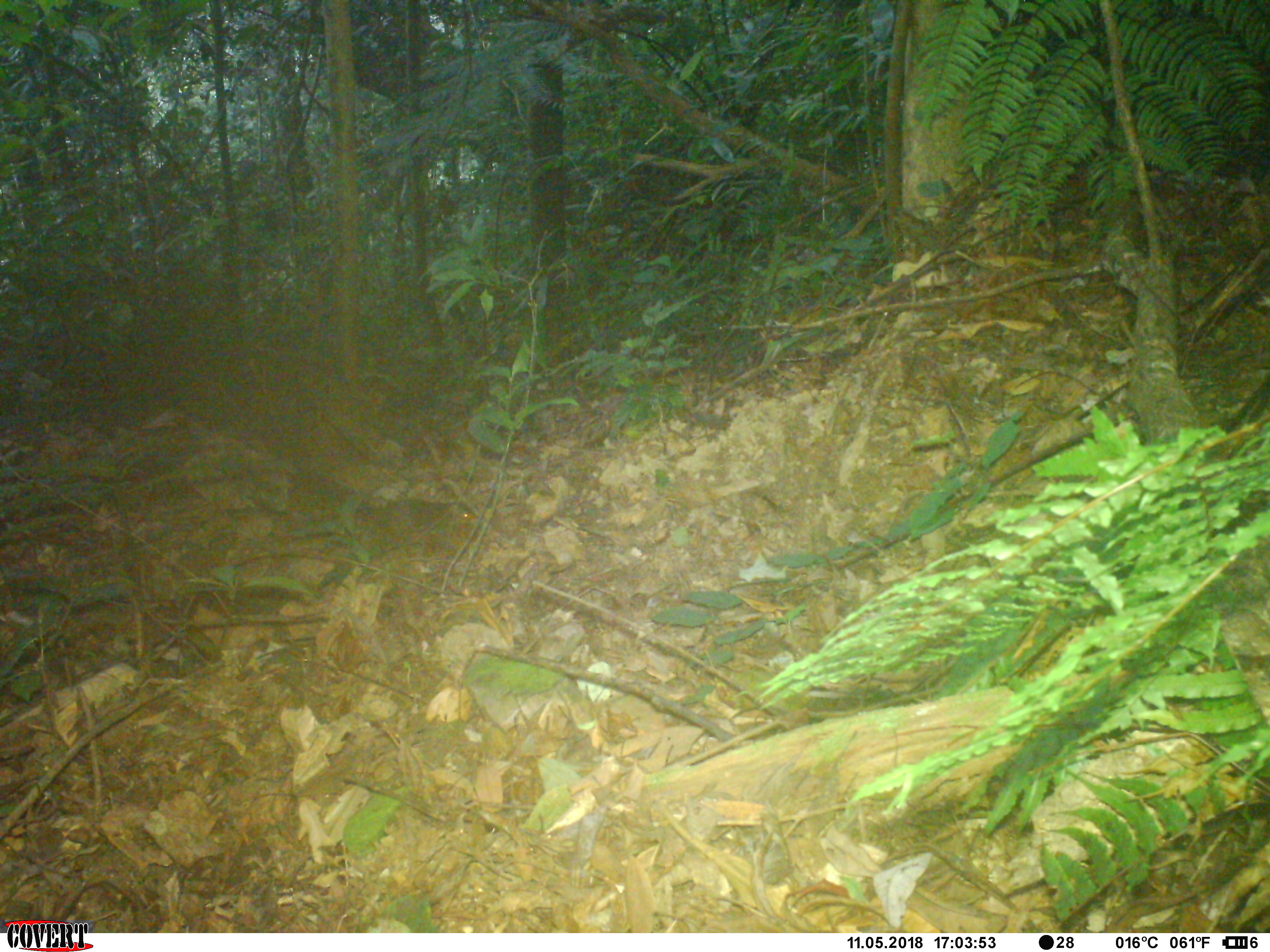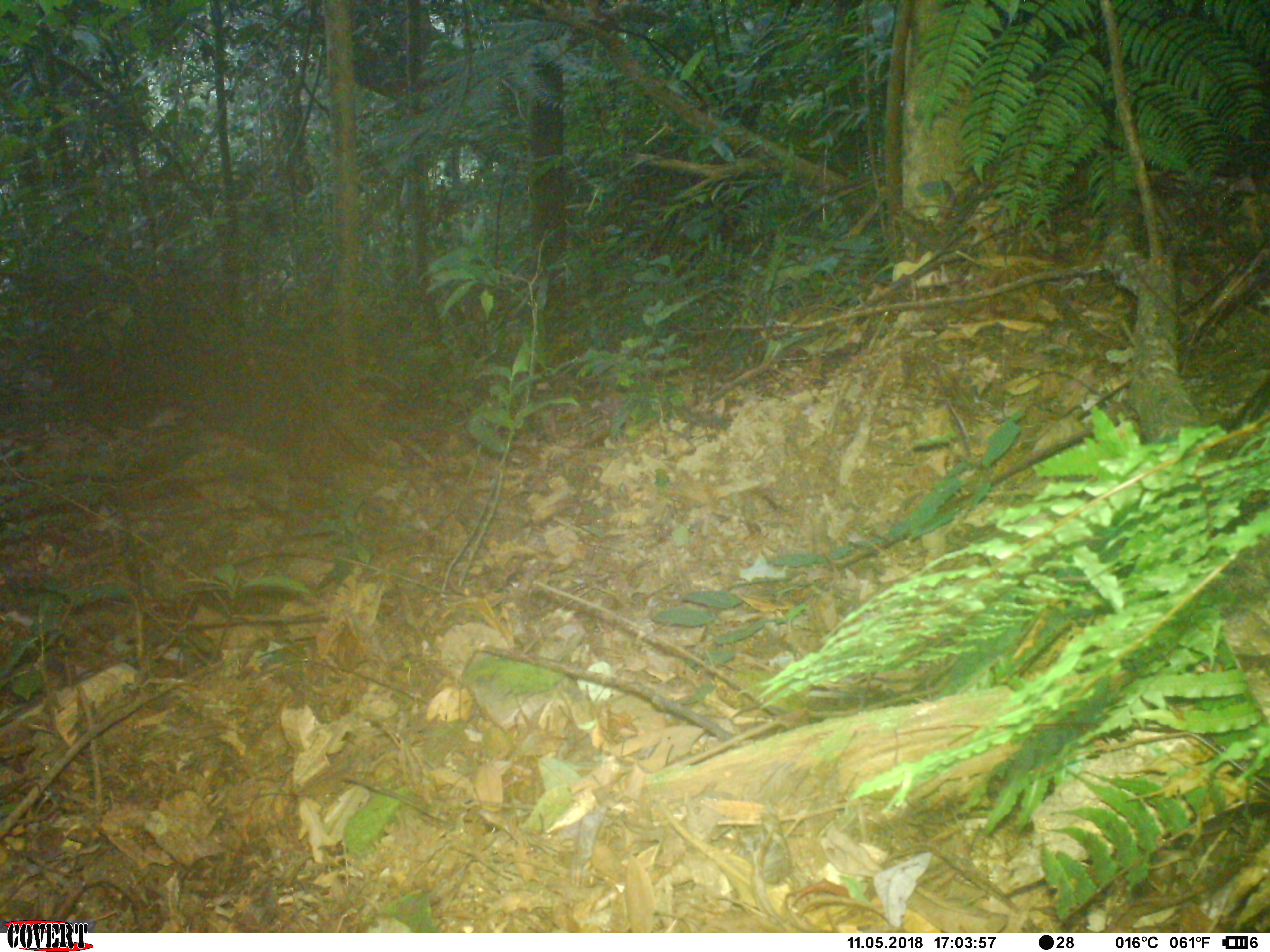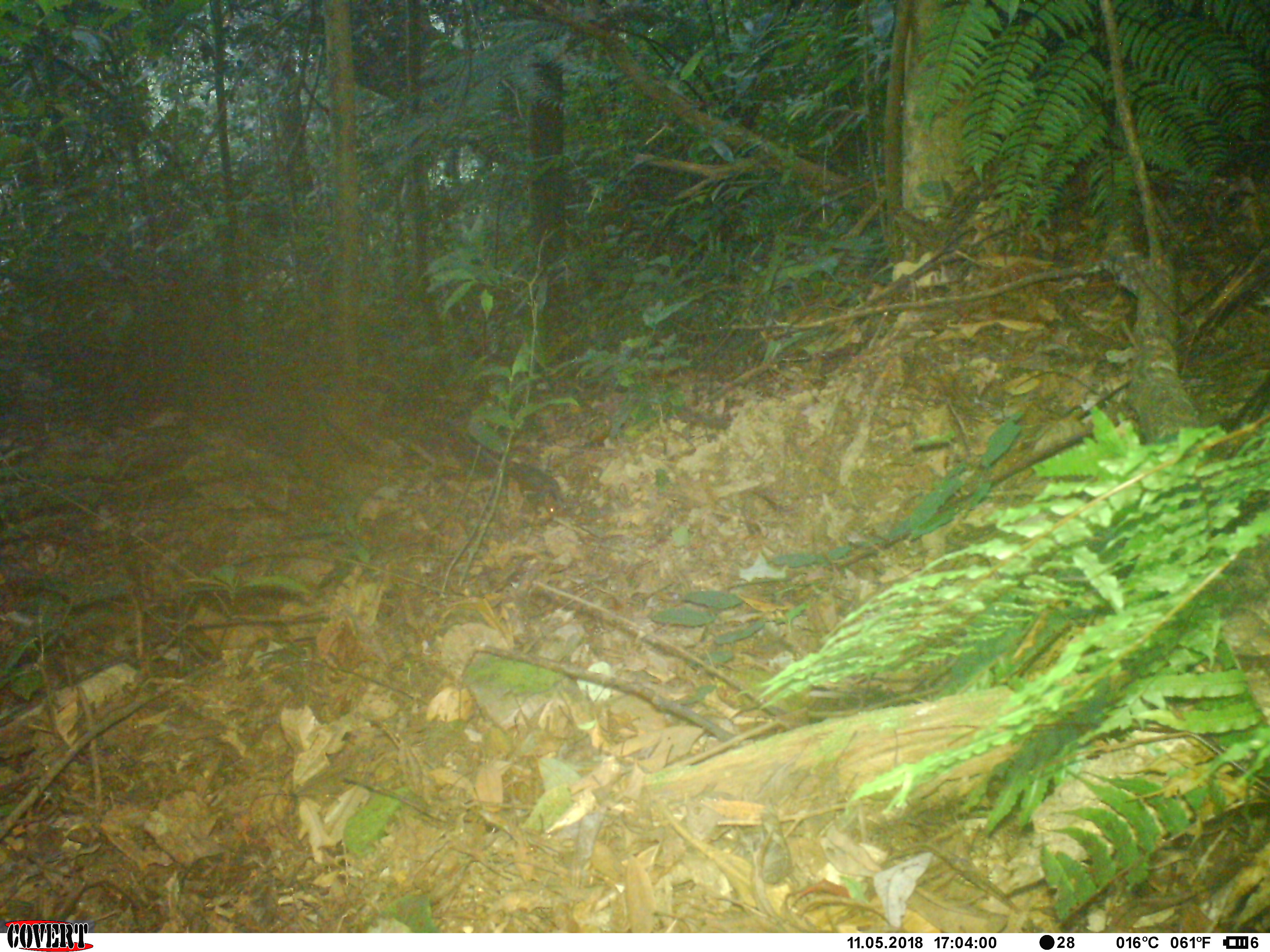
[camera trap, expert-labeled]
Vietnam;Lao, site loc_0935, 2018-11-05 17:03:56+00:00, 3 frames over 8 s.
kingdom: Animalia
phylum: Chordata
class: Mammalia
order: Rodentia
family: Sciuridae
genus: Dremomys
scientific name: Dremomys rufigenis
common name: red-cheeked squirrel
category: red cheeked squirrel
Red cheeked squirrel (red-cheeked squirrel) (Dremomys rufigenis). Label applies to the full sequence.